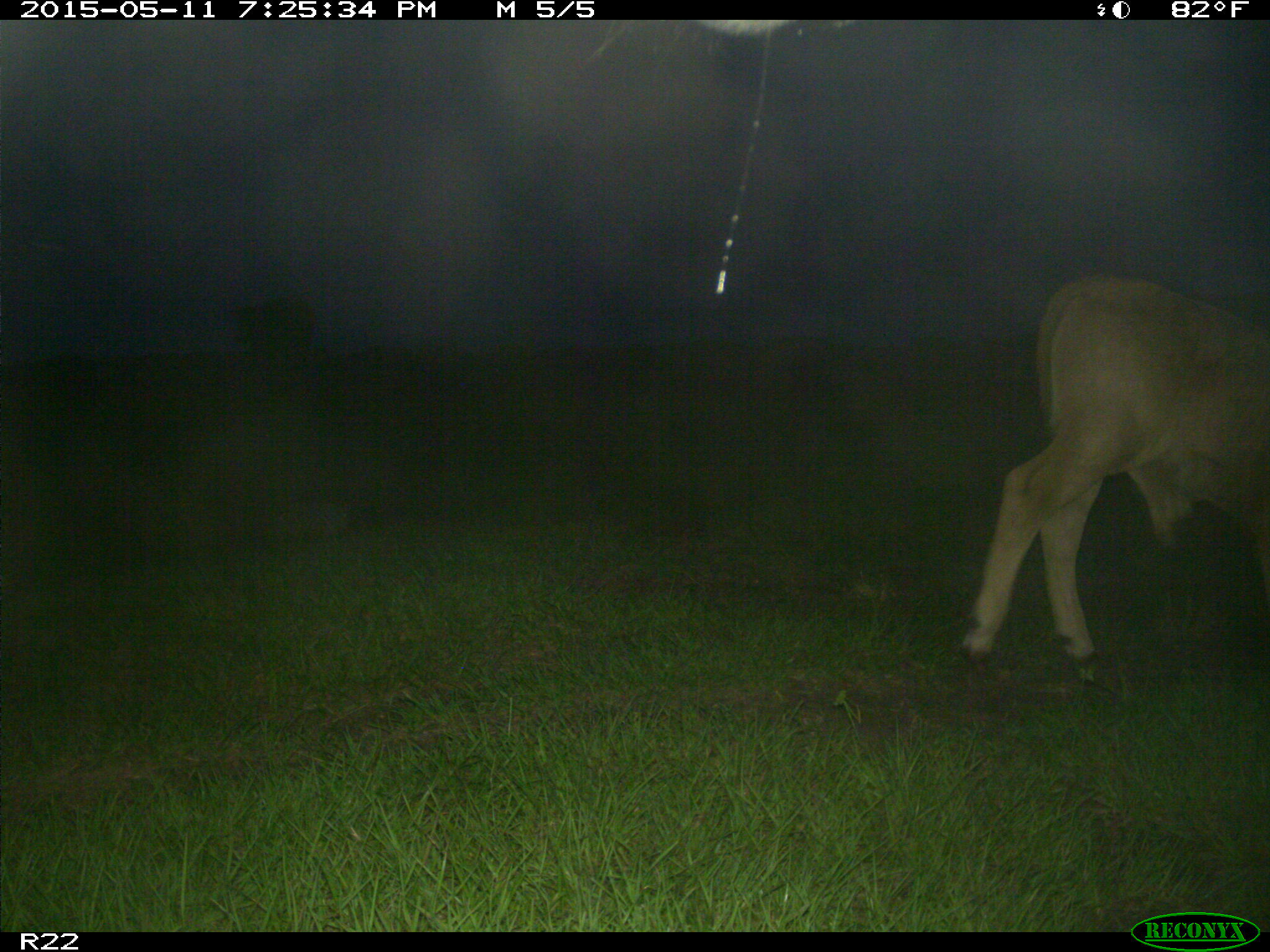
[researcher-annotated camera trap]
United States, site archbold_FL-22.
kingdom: Animalia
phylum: Chordata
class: Mammalia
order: Artiodactyla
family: Bovidae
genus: Bos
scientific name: Bos taurus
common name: domestic cow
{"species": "Bos taurus (domestic cow)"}